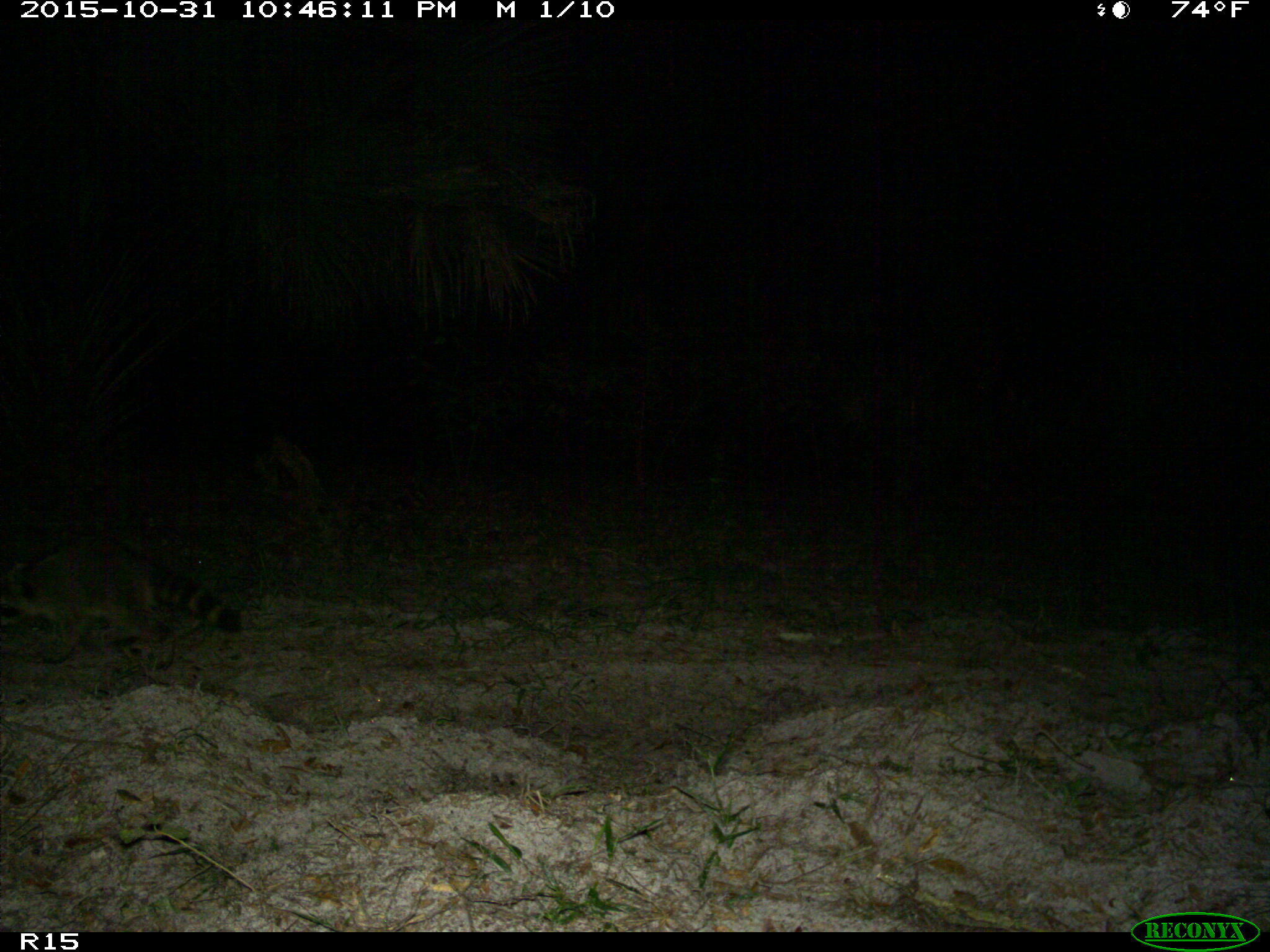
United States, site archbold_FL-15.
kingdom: Animalia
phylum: Chordata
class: Mammalia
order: Carnivora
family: Procyonidae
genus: Procyon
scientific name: Procyon lotor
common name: common raccoon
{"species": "Procyon lotor (common raccoon)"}